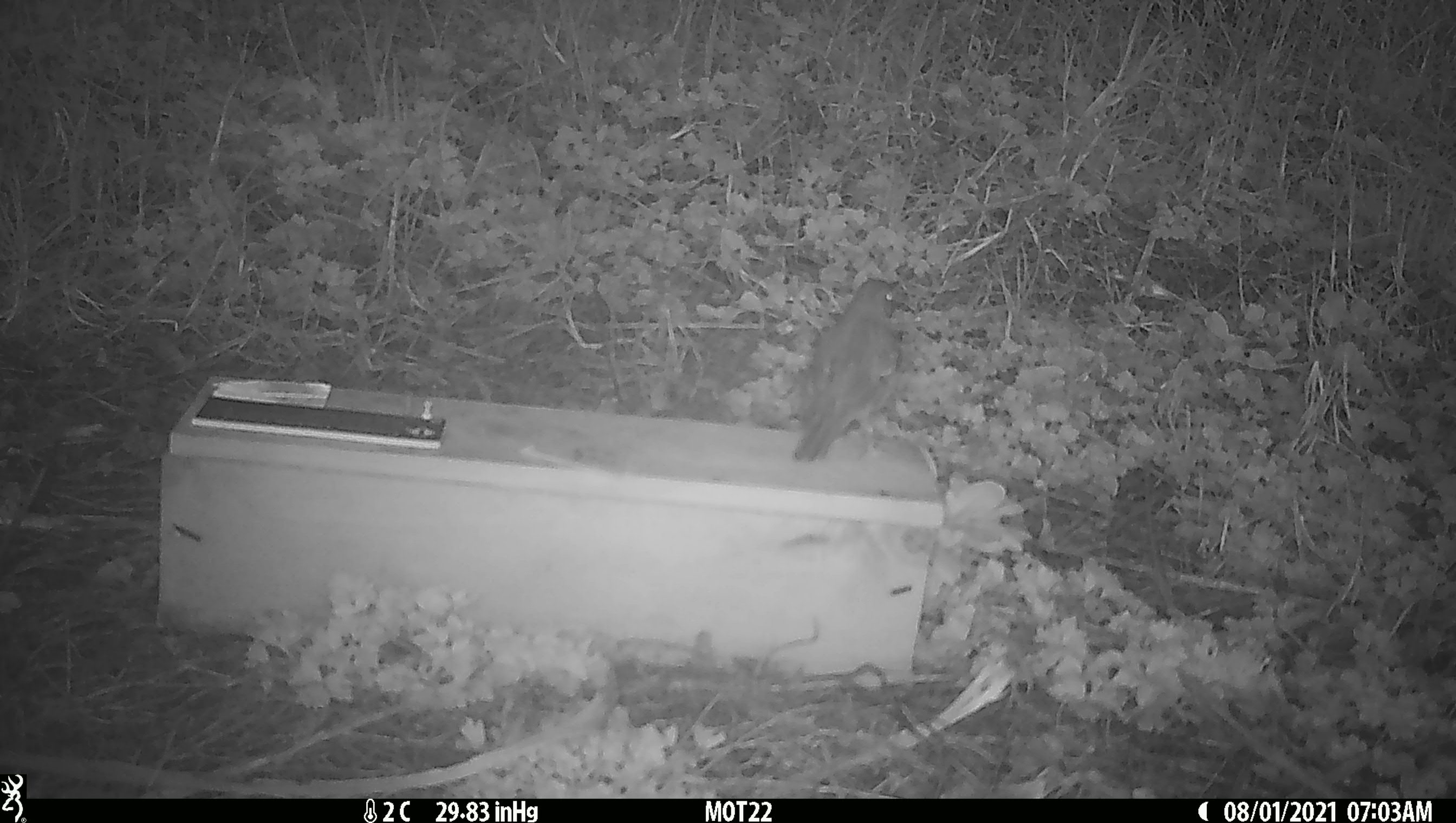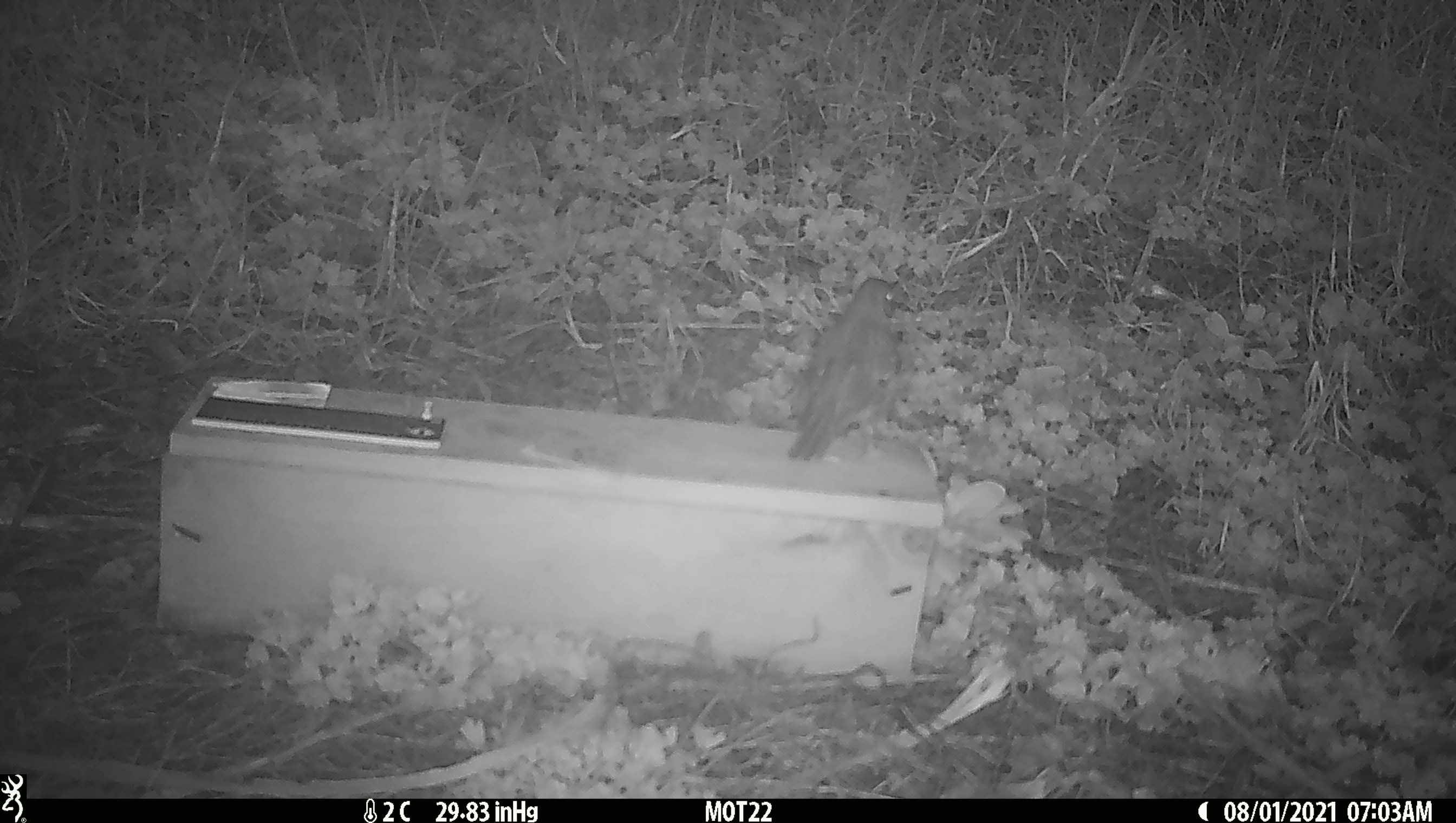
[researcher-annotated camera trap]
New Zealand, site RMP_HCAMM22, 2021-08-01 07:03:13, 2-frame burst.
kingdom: Animalia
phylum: Chordata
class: Aves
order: Passeriformes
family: Turdidae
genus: Turdus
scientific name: Turdus philomelos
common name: song thrush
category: thrush